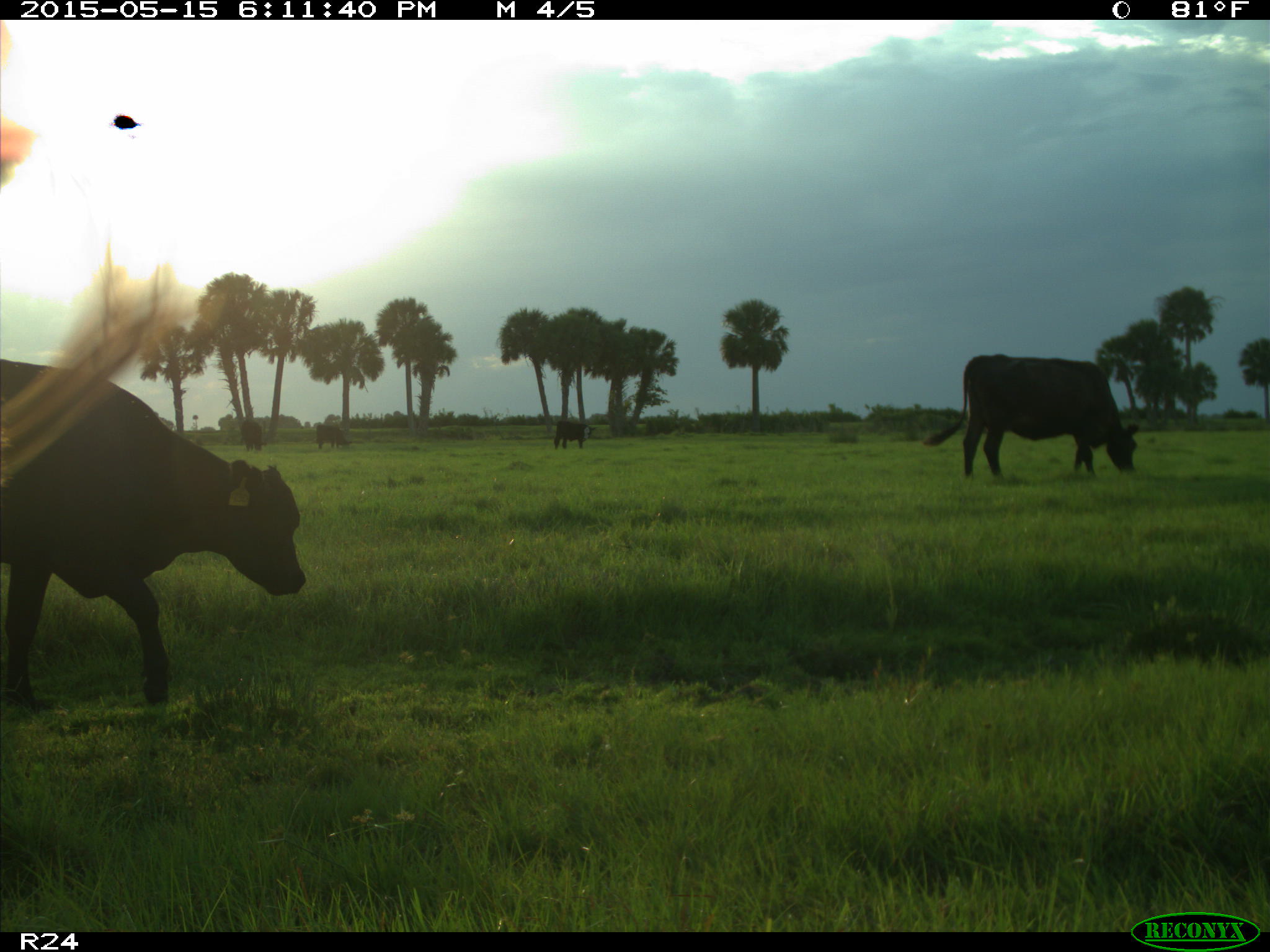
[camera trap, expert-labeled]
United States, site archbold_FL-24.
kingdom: Animalia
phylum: Chordata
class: Mammalia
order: Artiodactyla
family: Bovidae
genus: Bos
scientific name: Bos taurus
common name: domestic cow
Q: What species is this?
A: Bos taurus (domestic cow).